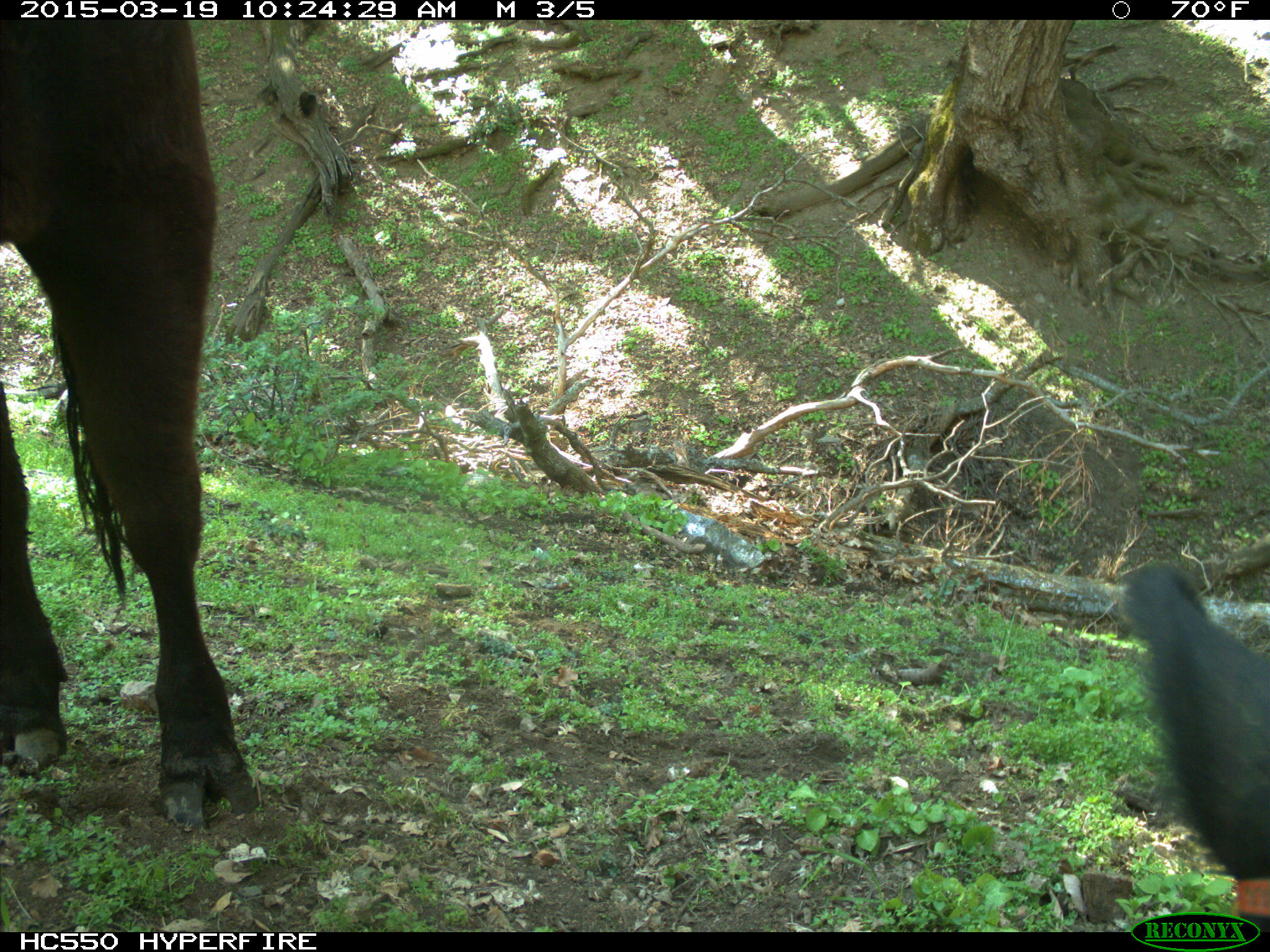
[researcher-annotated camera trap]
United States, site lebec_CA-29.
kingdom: Animalia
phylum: Chordata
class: Mammalia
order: Artiodactyla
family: Bovidae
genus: Bos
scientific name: Bos taurus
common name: domestic cow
Bos taurus (domestic cow).